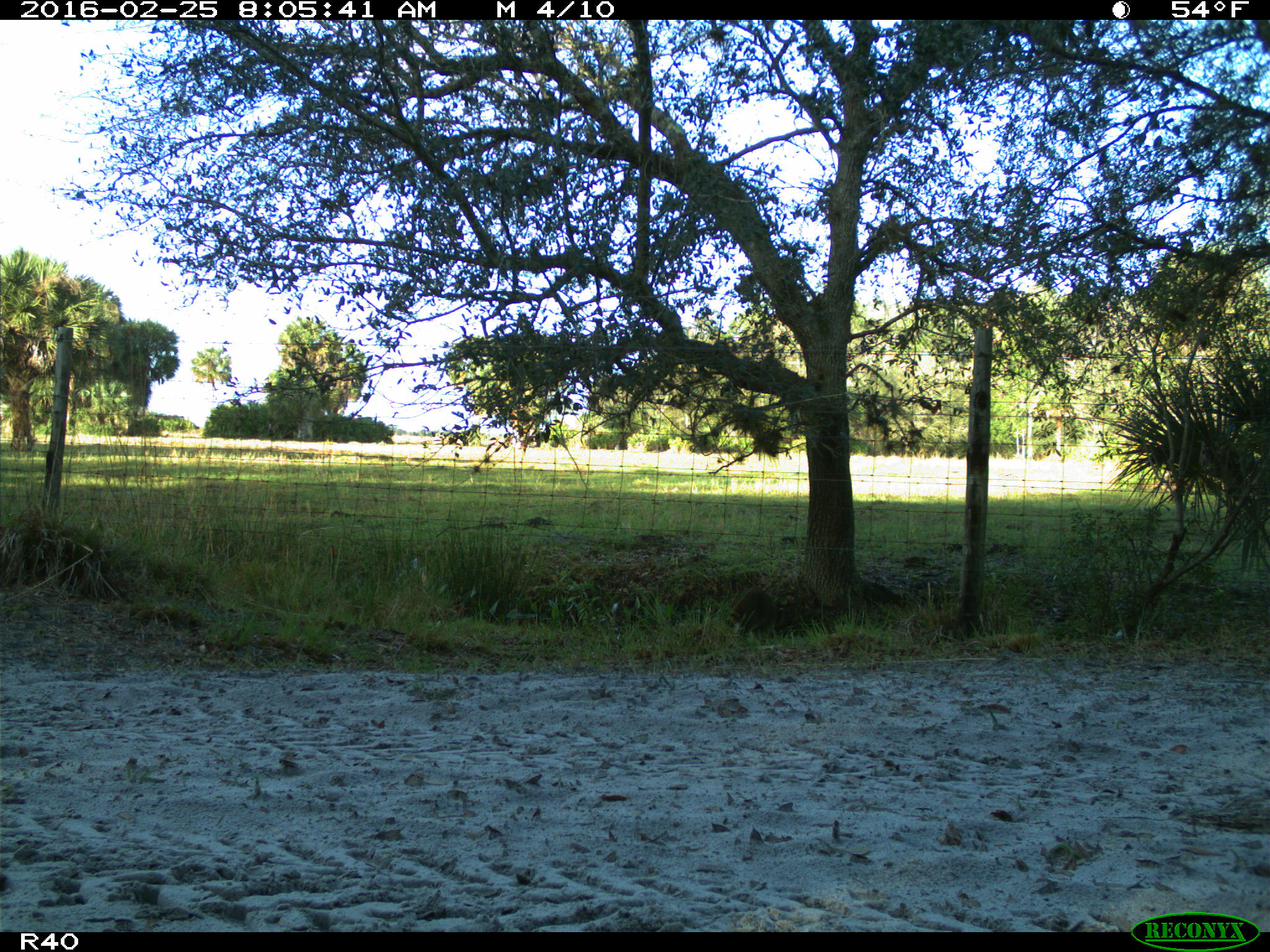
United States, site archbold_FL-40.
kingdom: Animalia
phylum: Chordata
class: Mammalia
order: Carnivora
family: Procyonidae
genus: Procyon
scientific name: Procyon lotor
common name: common raccoon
Procyon lotor (common raccoon).